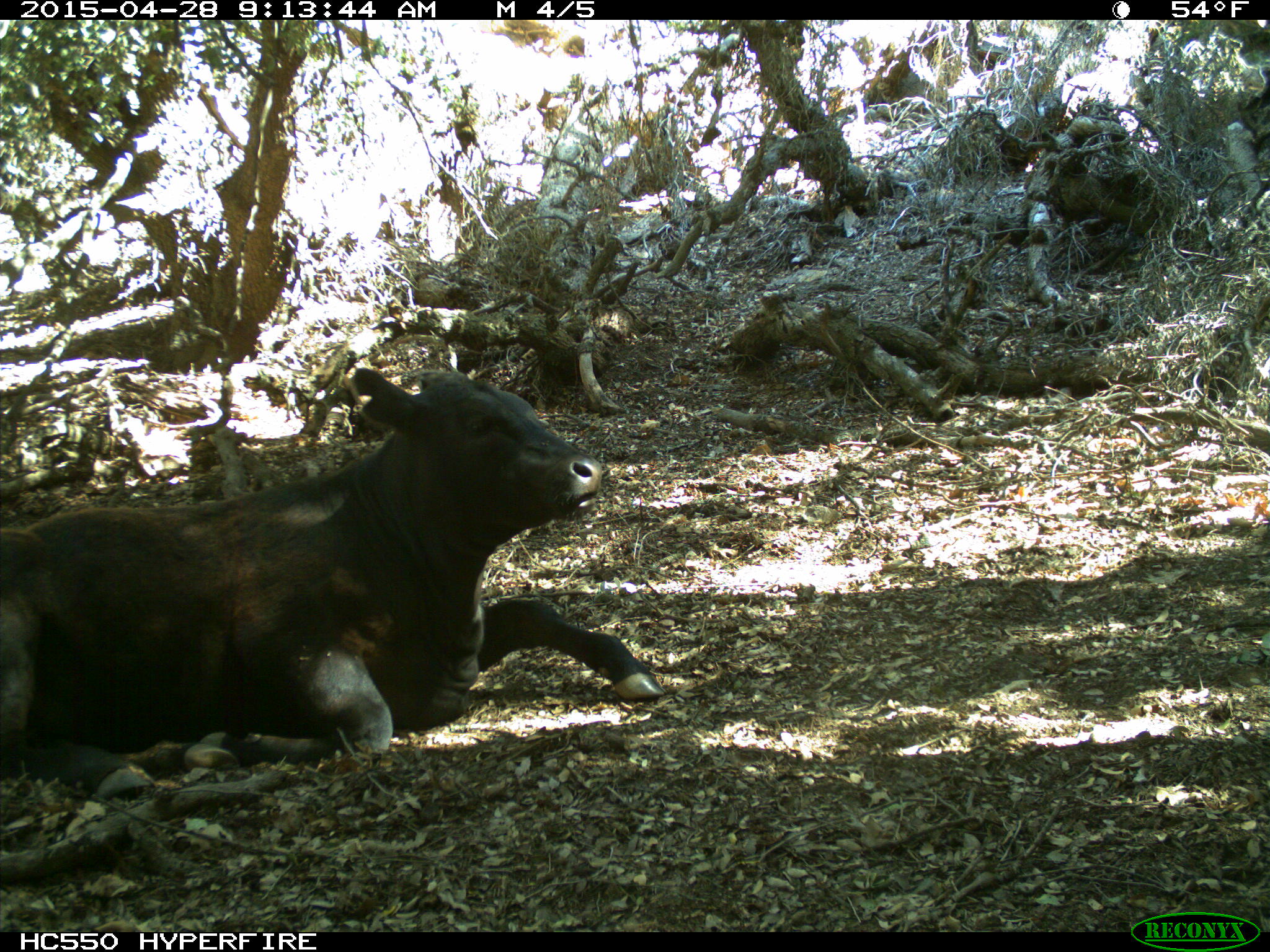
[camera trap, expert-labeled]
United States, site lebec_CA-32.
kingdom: Animalia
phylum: Chordata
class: Mammalia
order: Artiodactyla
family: Bovidae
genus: Bos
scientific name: Bos taurus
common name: domestic cow